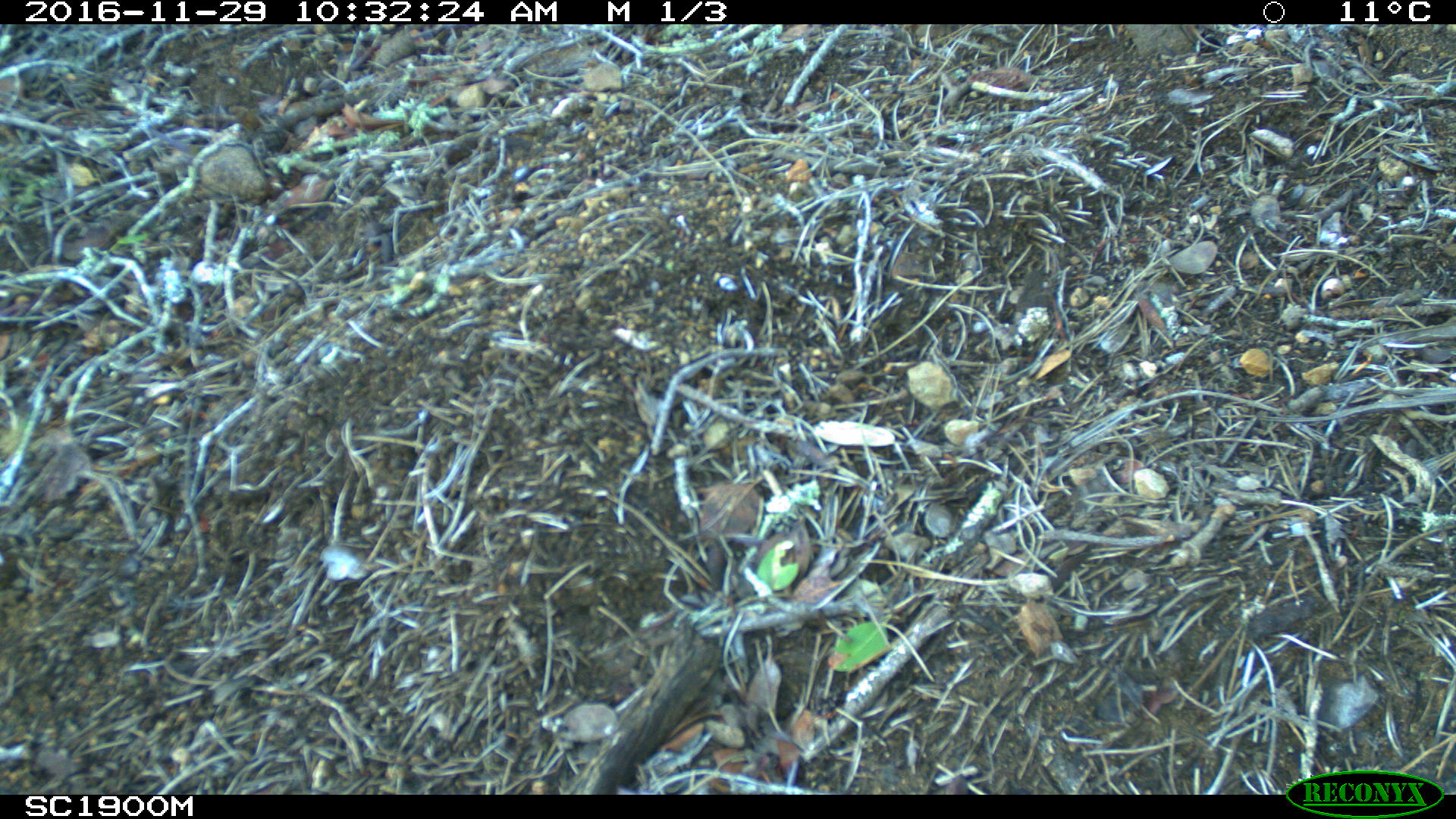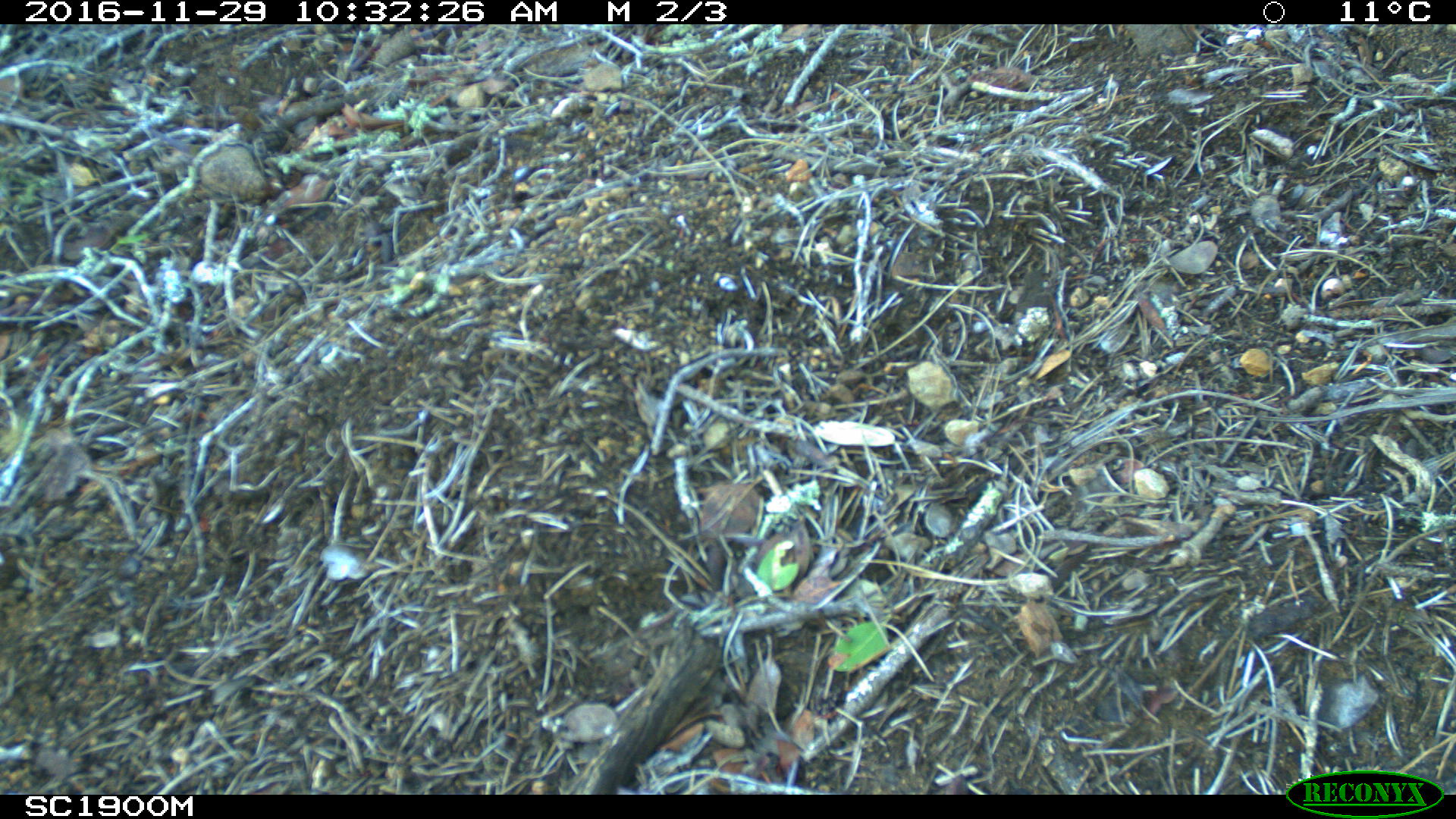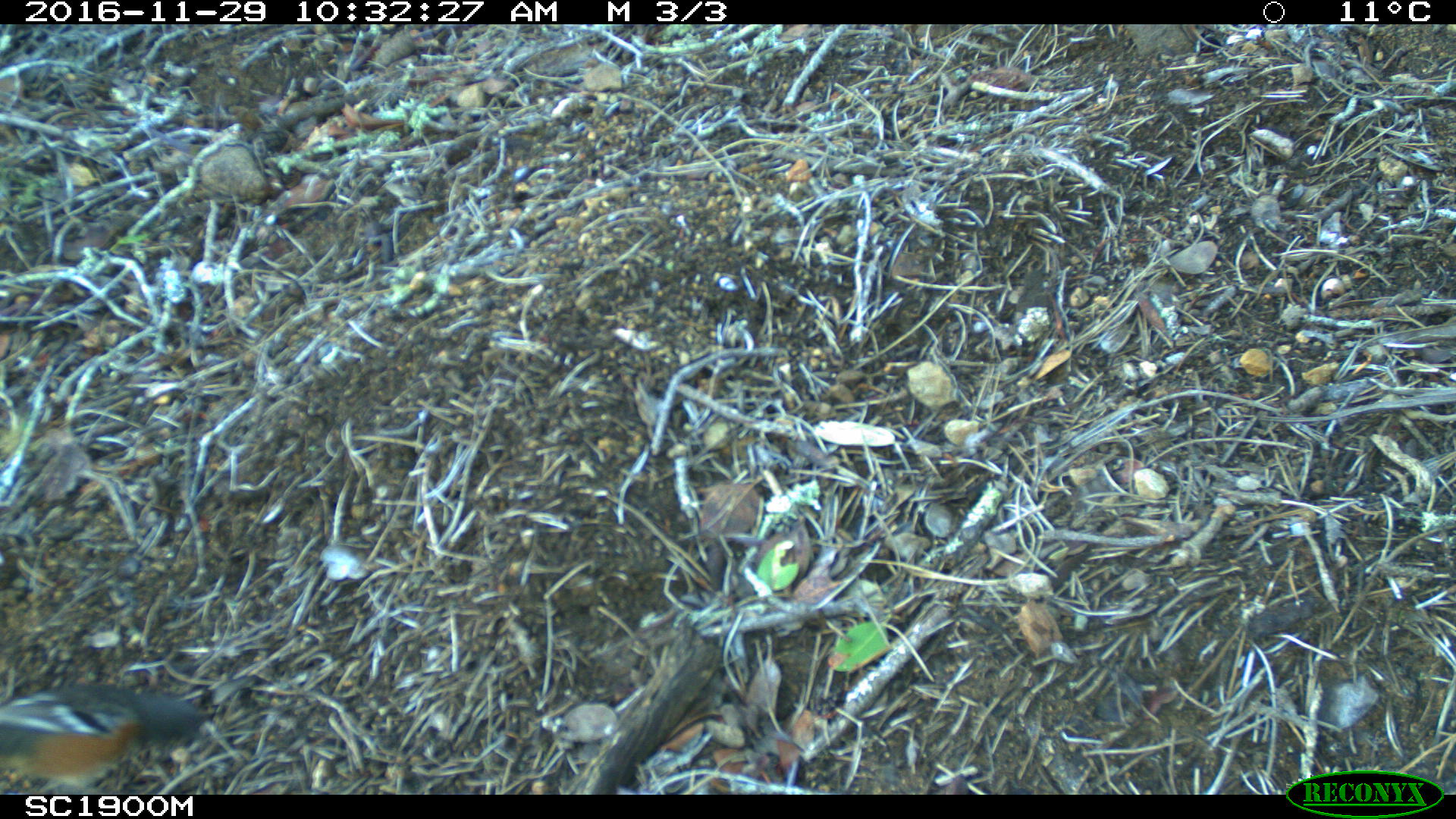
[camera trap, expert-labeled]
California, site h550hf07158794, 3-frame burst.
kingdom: Animalia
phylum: Chordata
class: Aves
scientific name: Aves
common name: bird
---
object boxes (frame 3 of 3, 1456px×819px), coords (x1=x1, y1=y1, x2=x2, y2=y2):
bird: (x1=0, y1=683, x2=206, y2=795)